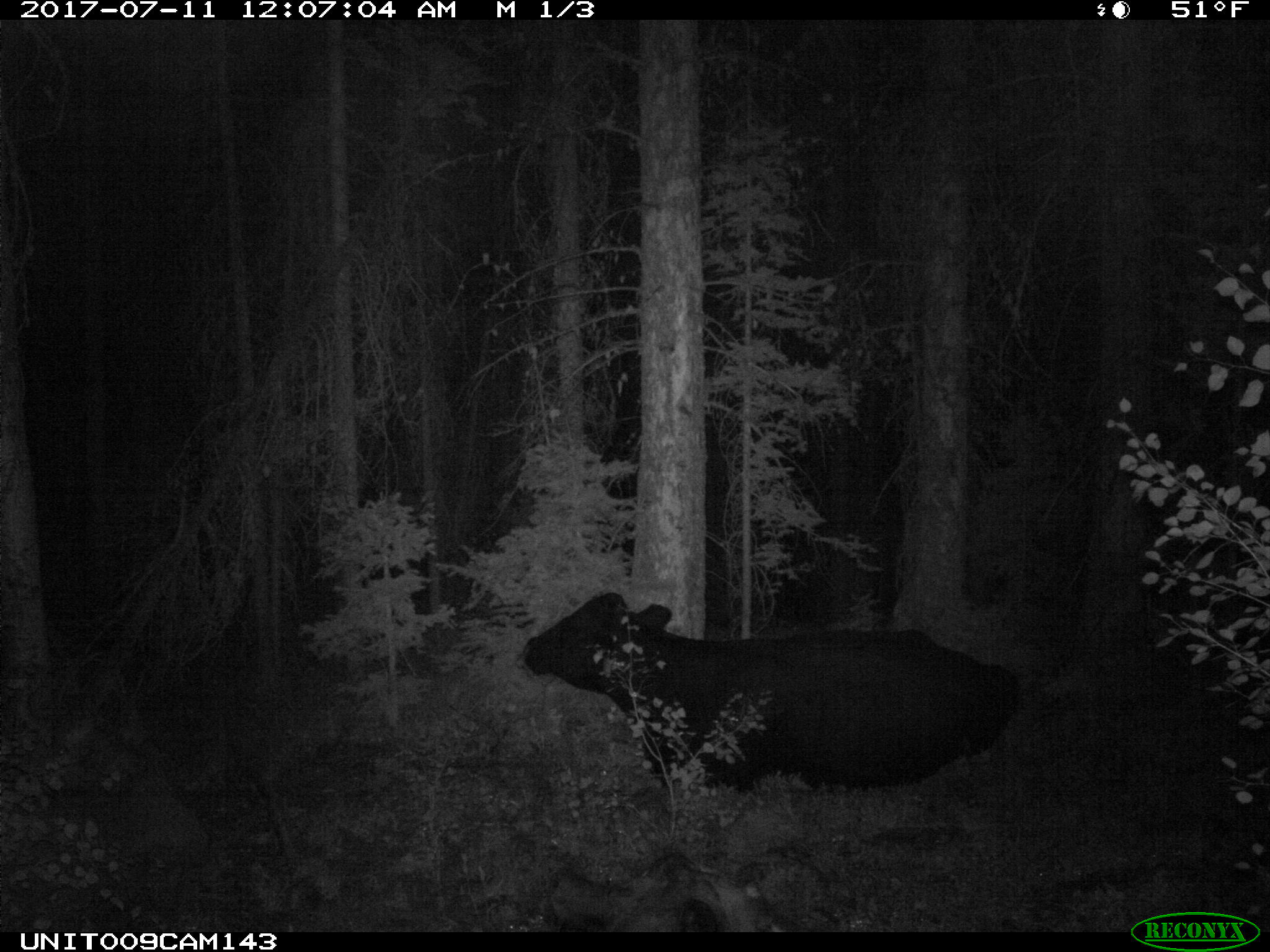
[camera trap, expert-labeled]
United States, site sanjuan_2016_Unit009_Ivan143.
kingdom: Animalia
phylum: Chordata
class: Mammalia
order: Artiodactyla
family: Bovidae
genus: Bos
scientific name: Bos taurus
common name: domestic cow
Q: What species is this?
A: Bos taurus (domestic cow).